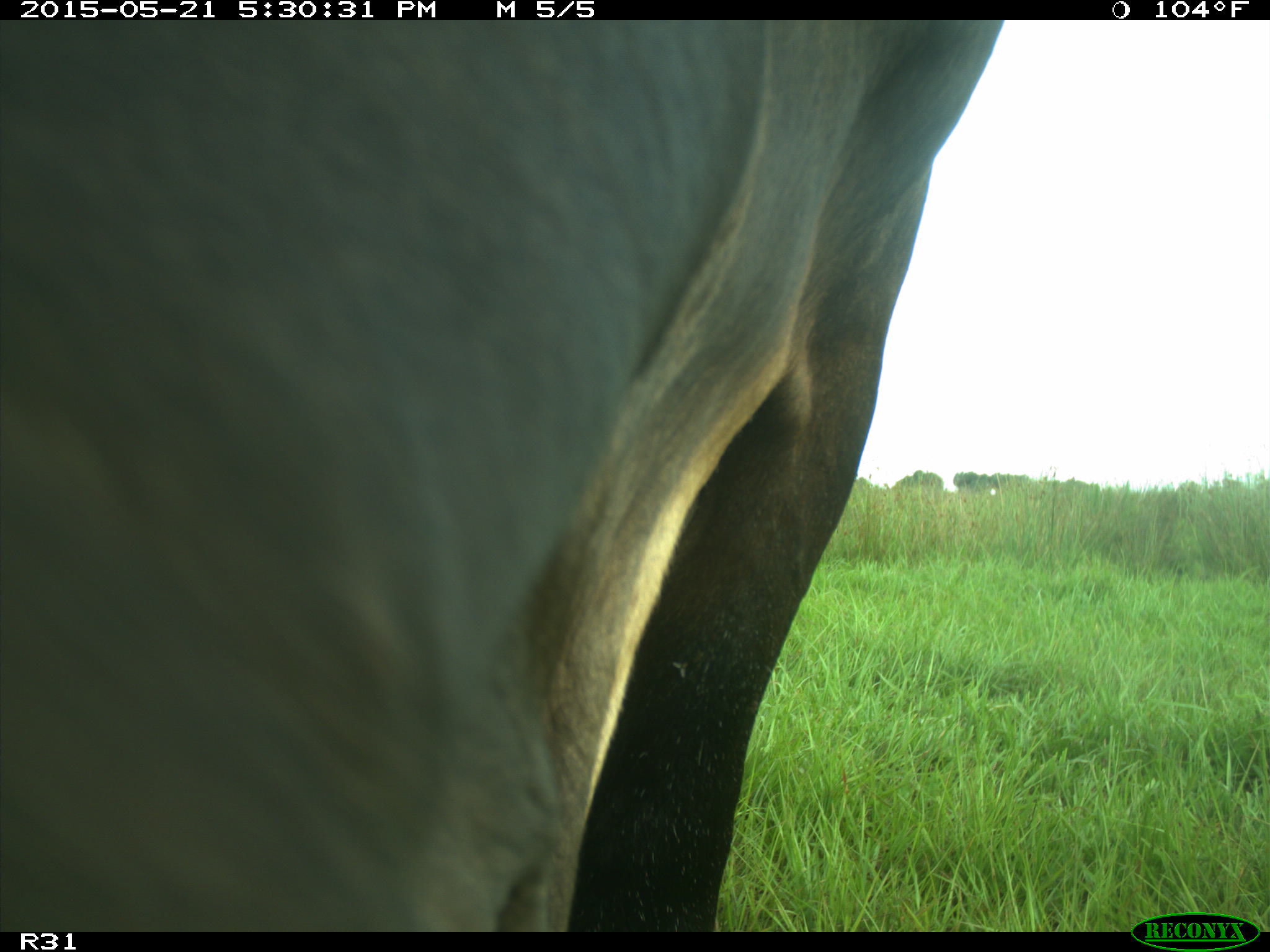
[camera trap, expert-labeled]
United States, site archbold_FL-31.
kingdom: Animalia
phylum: Chordata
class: Mammalia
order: Artiodactyla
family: Bovidae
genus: Bos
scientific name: Bos taurus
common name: domestic cow